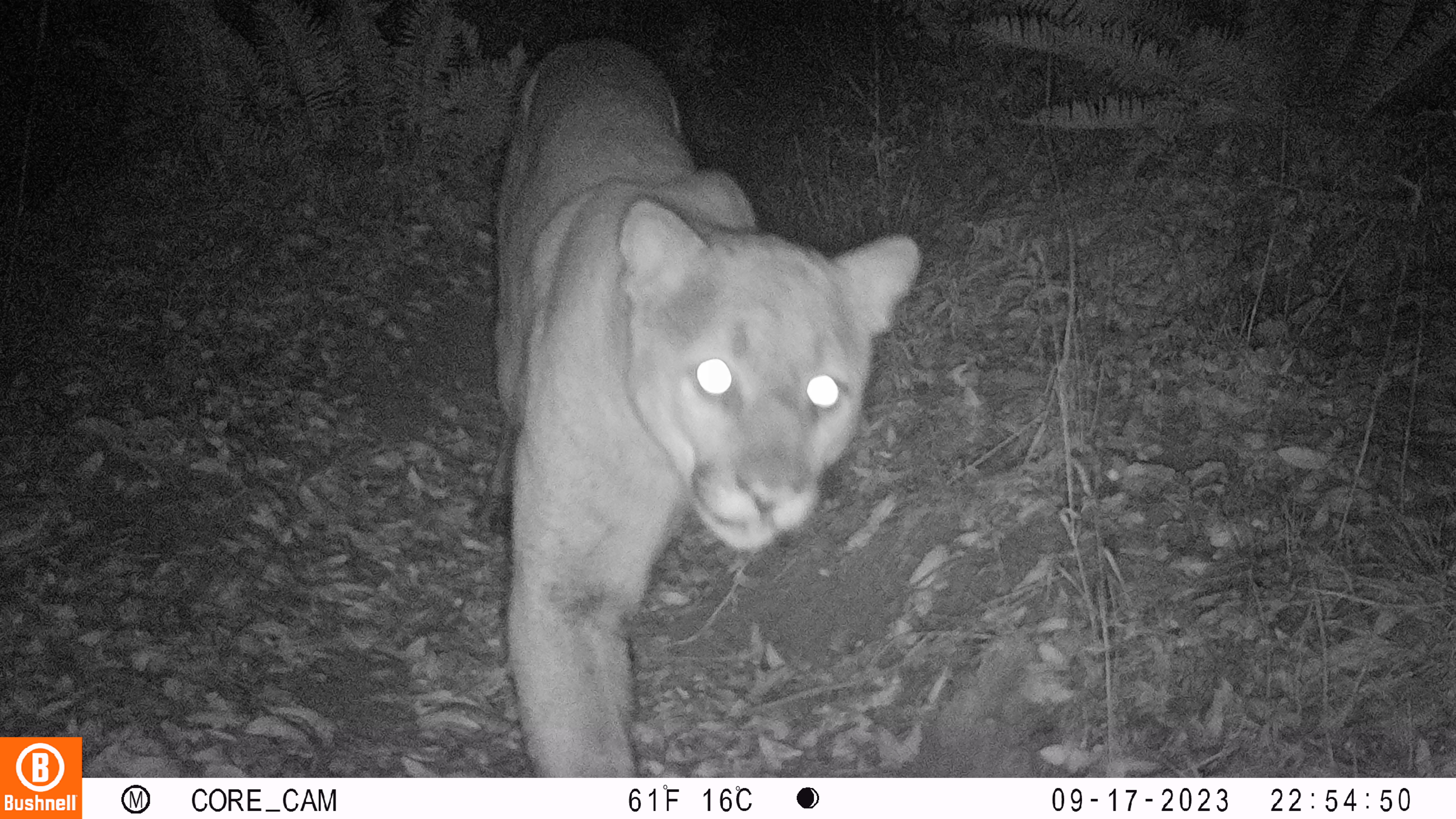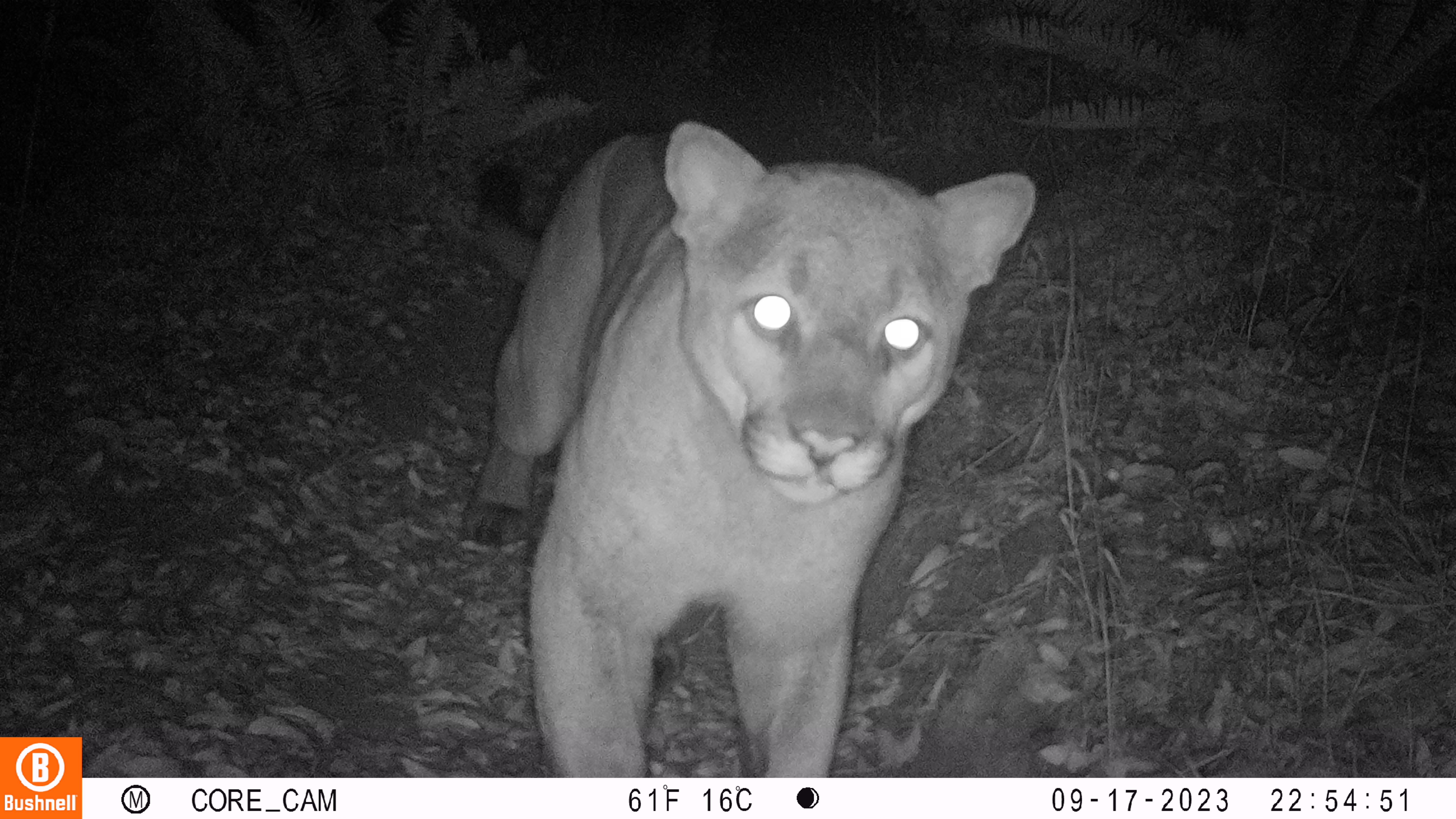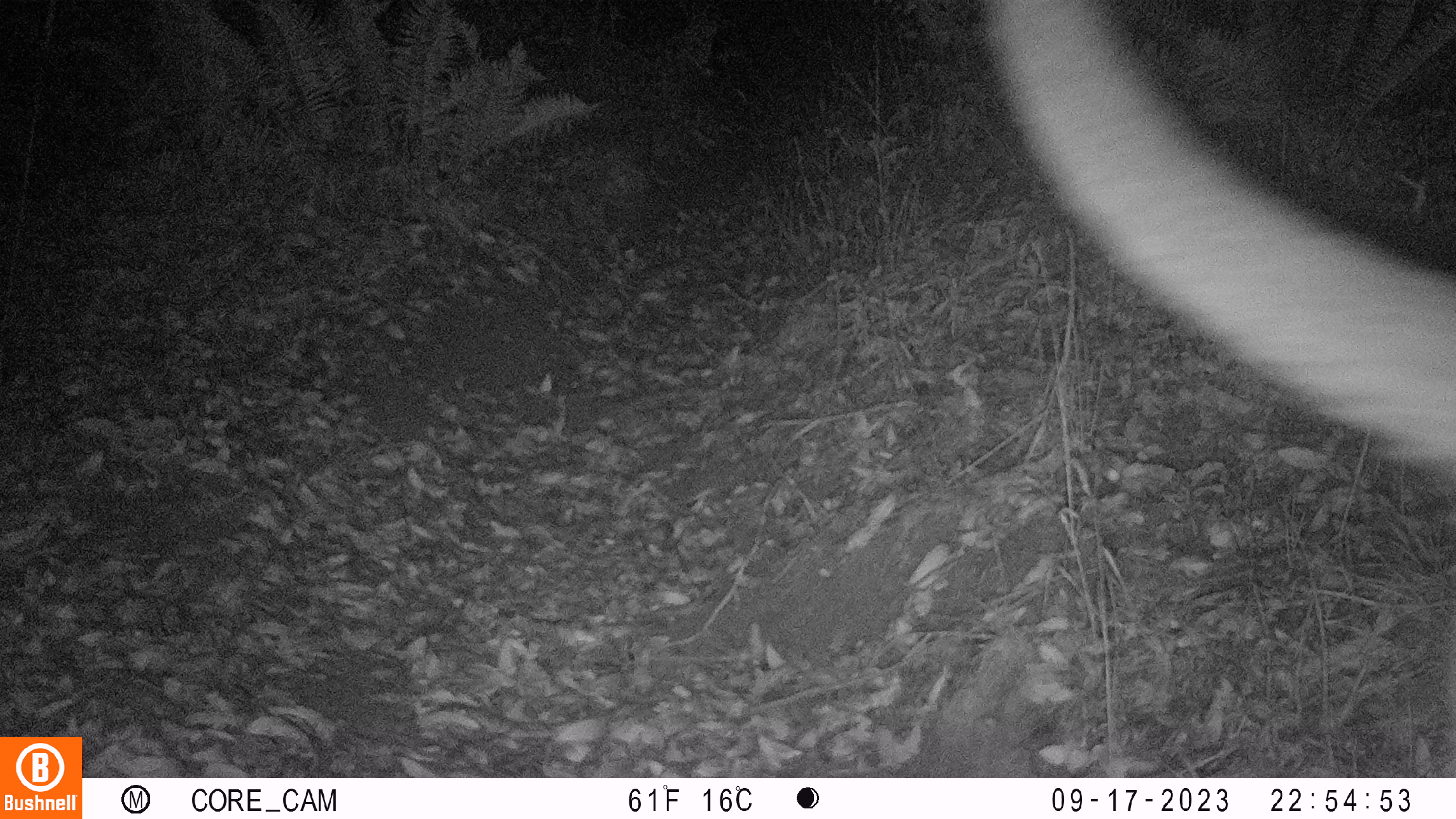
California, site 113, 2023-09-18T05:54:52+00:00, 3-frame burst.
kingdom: Animalia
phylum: Chordata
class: Mammalia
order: Carnivora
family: Felidae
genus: Puma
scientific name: Puma concolor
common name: puma